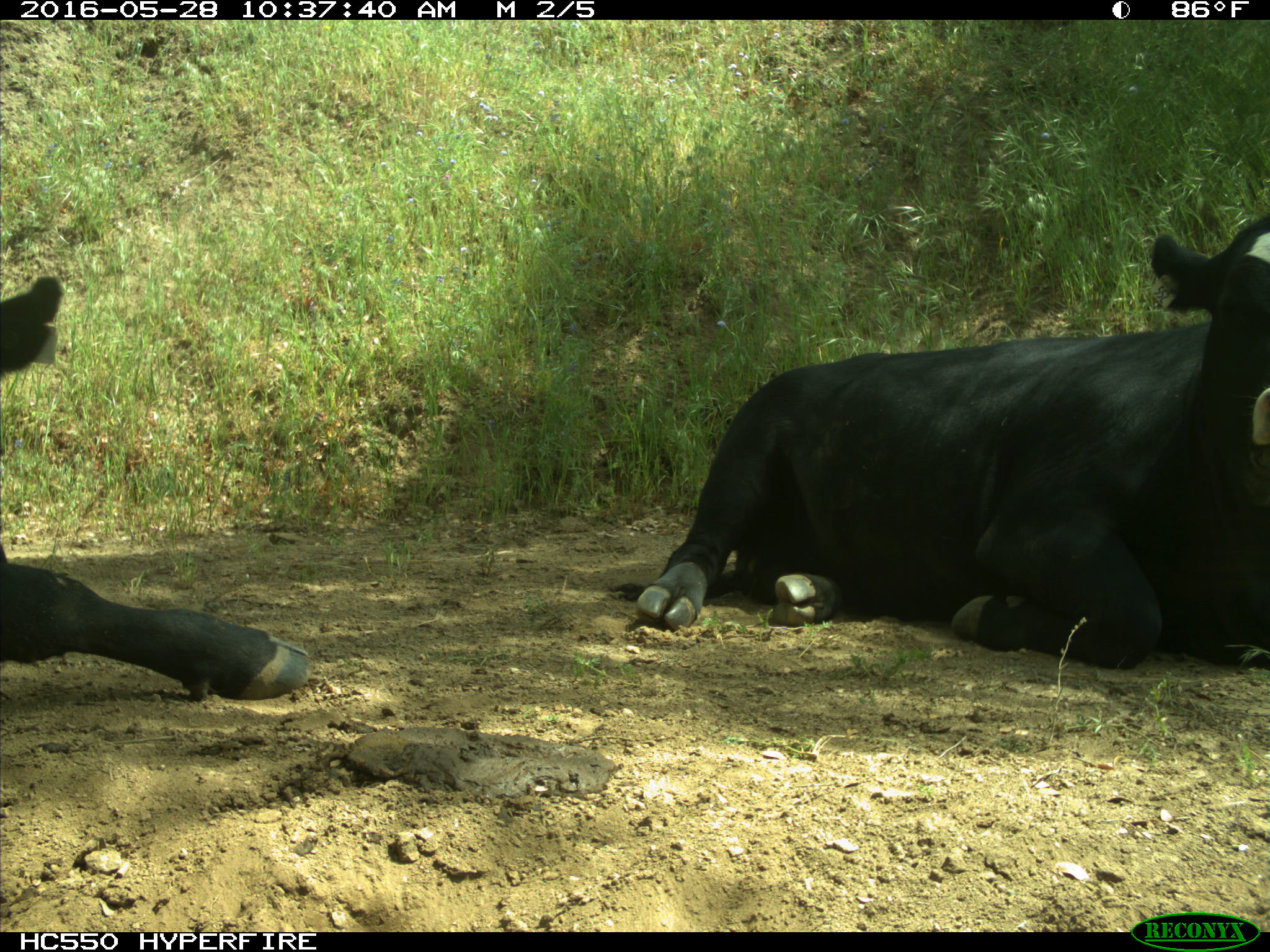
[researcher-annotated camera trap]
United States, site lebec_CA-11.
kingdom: Animalia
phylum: Chordata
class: Mammalia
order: Artiodactyla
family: Bovidae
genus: Bos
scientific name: Bos taurus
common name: domestic cow